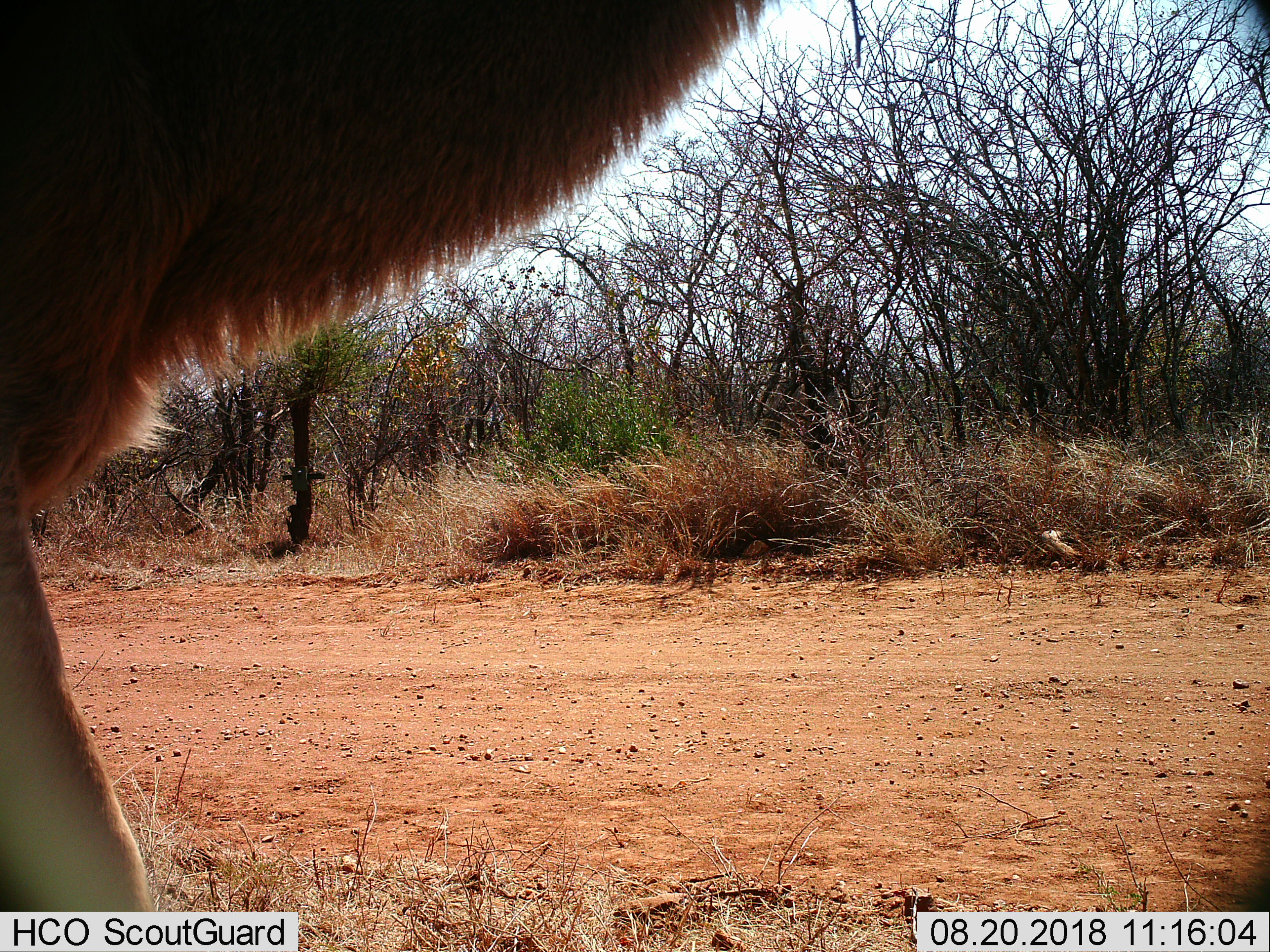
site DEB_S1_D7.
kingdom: Animalia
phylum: Chordata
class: Mammalia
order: Artiodactyla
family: Bovidae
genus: Tragelaphus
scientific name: Tragelaphus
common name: kudu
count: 1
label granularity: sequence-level